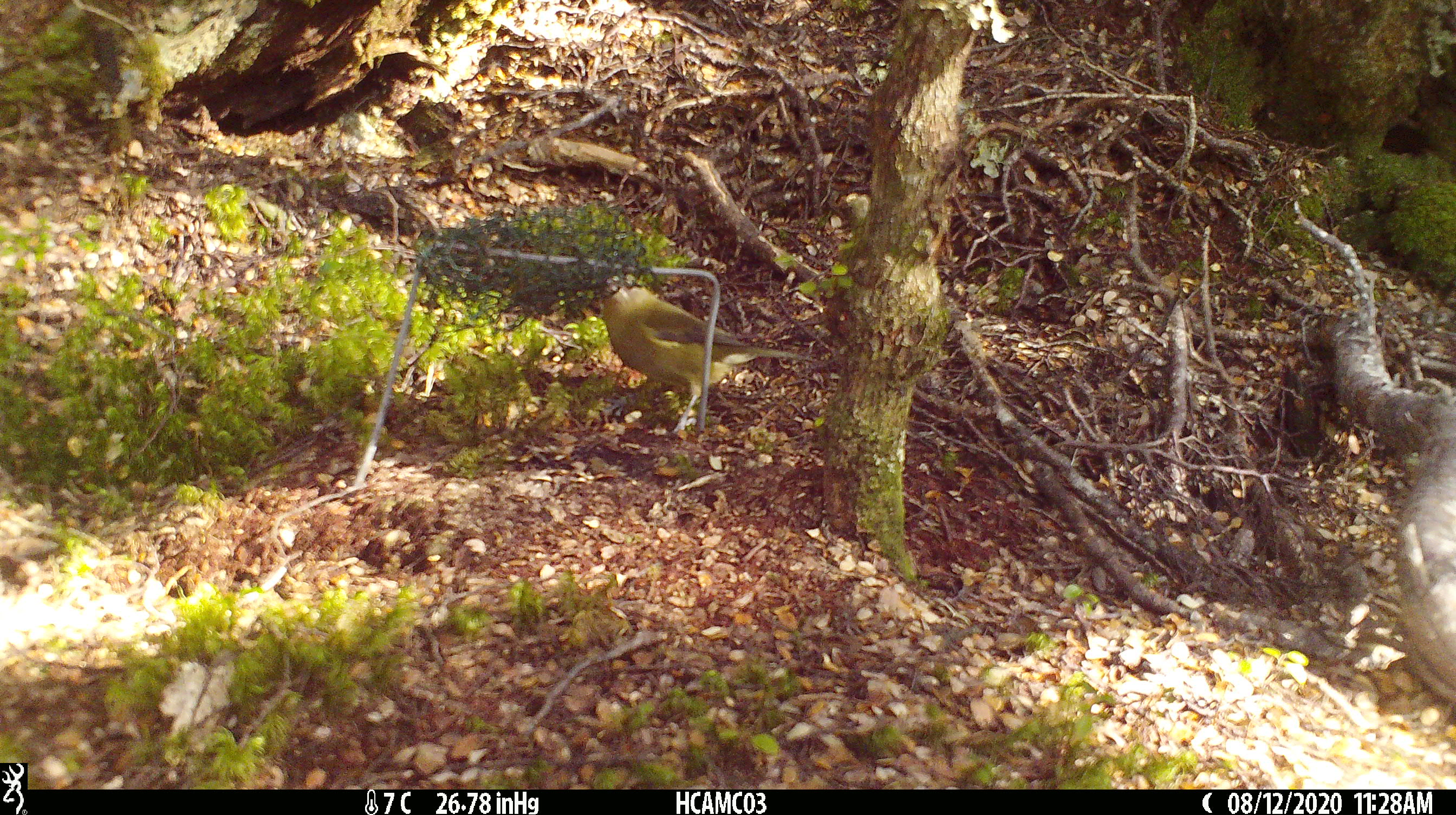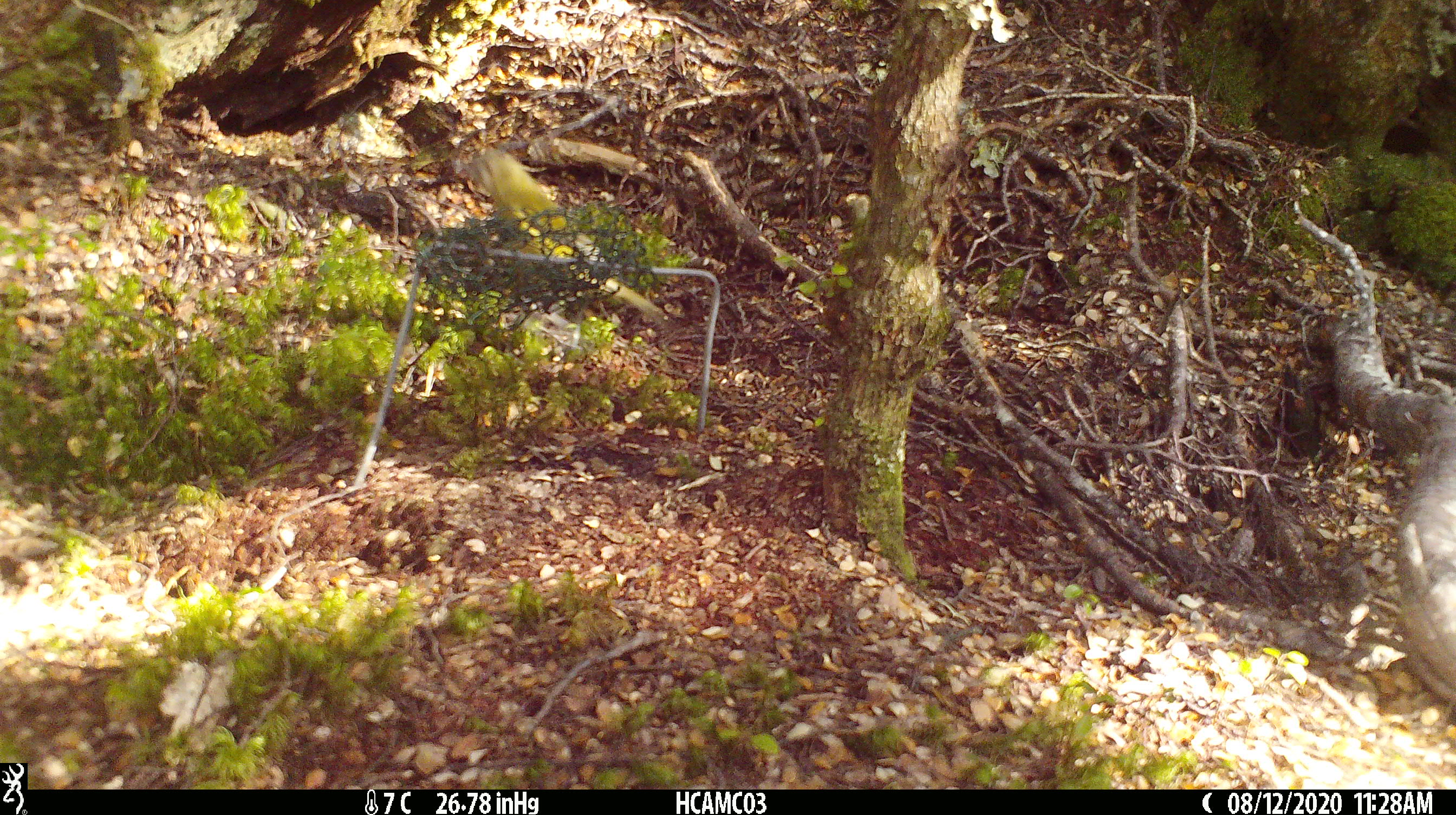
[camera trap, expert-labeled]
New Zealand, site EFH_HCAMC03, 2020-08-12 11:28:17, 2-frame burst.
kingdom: Animalia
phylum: Chordata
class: Aves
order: Passeriformes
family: Meliphagidae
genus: Anthornis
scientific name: Anthornis melanura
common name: new zealand bellbird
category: bellbird